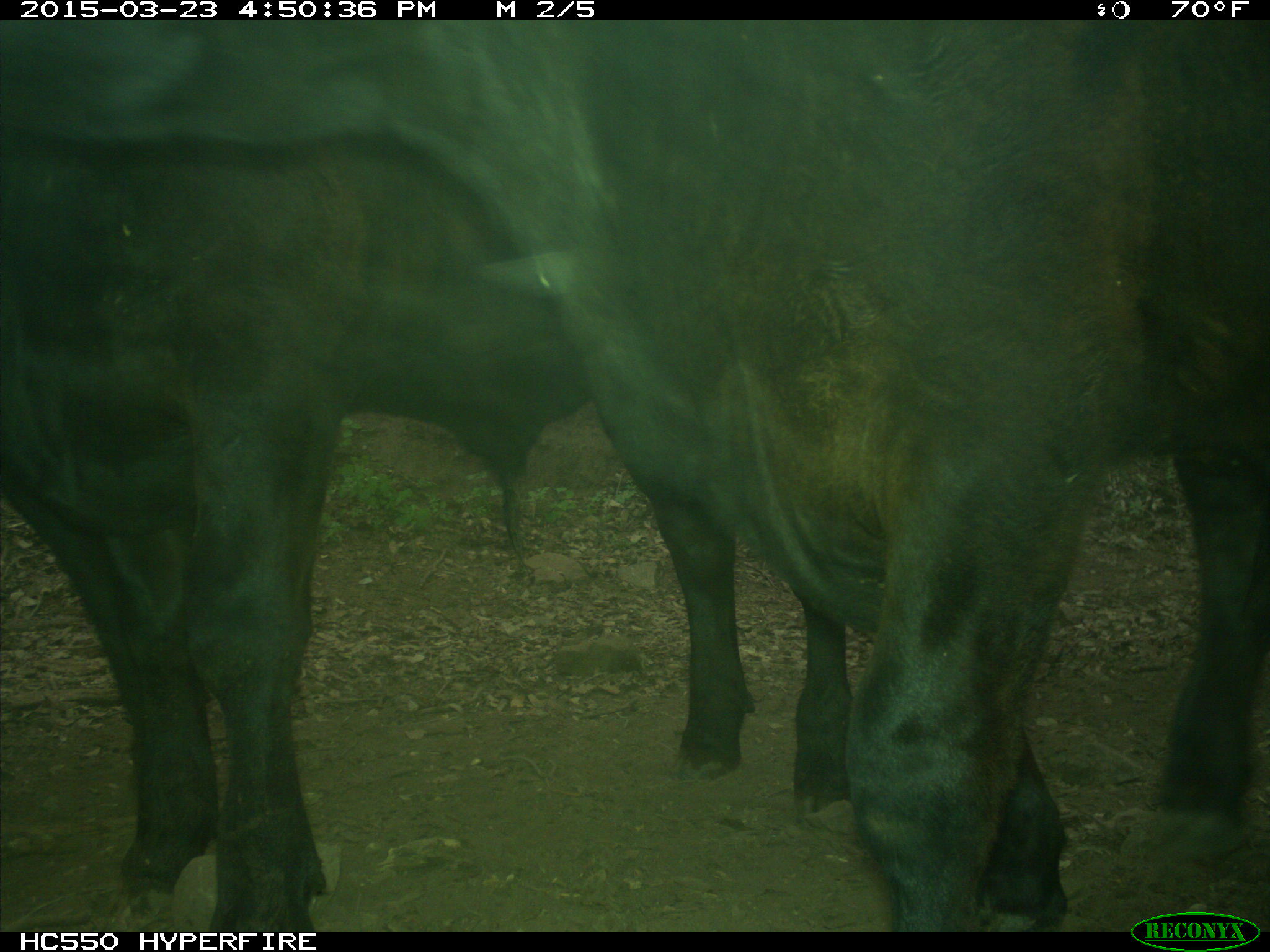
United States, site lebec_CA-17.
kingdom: Animalia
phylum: Chordata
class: Mammalia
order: Artiodactyla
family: Bovidae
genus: Bos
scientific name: Bos taurus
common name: domestic cow